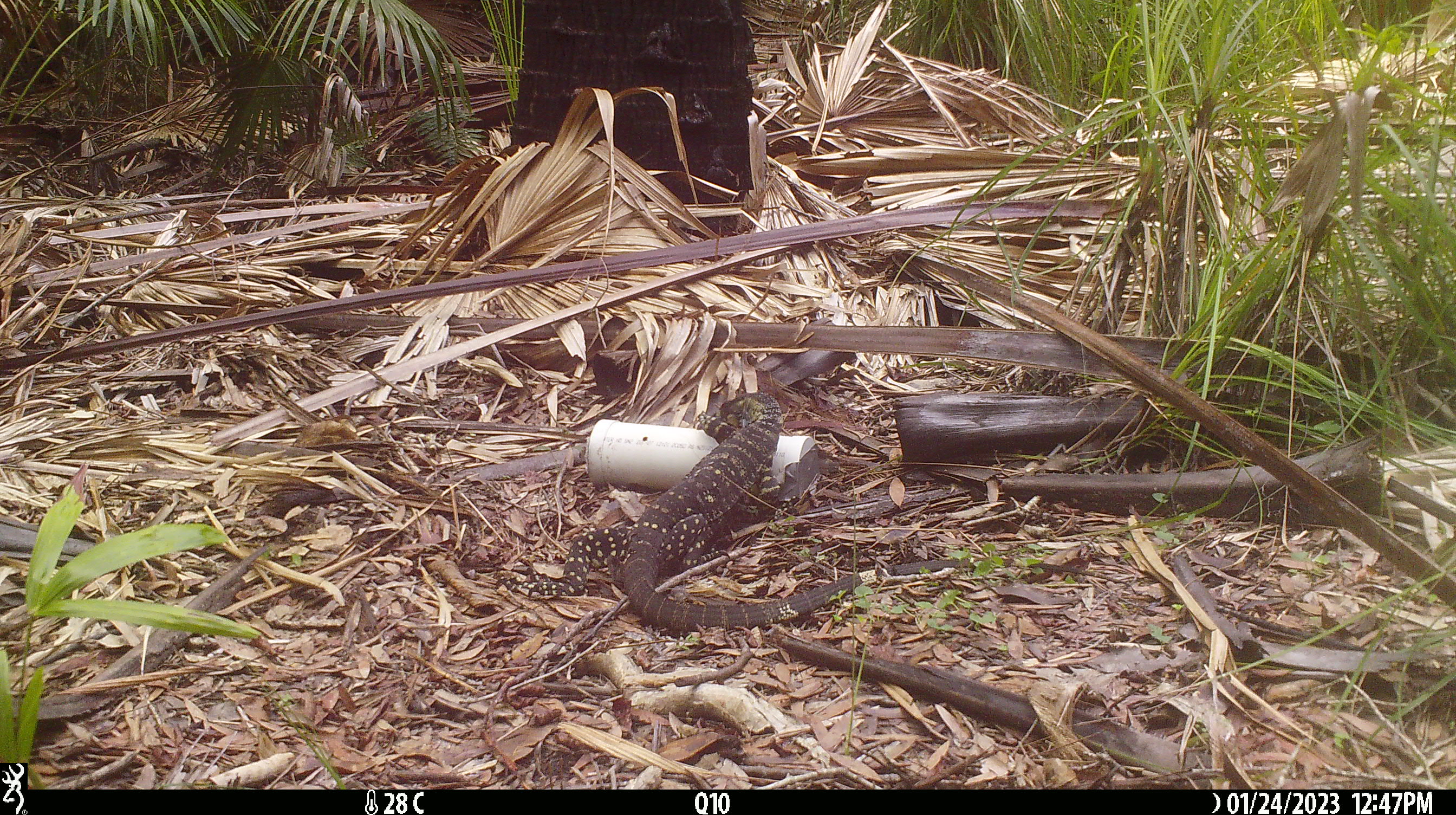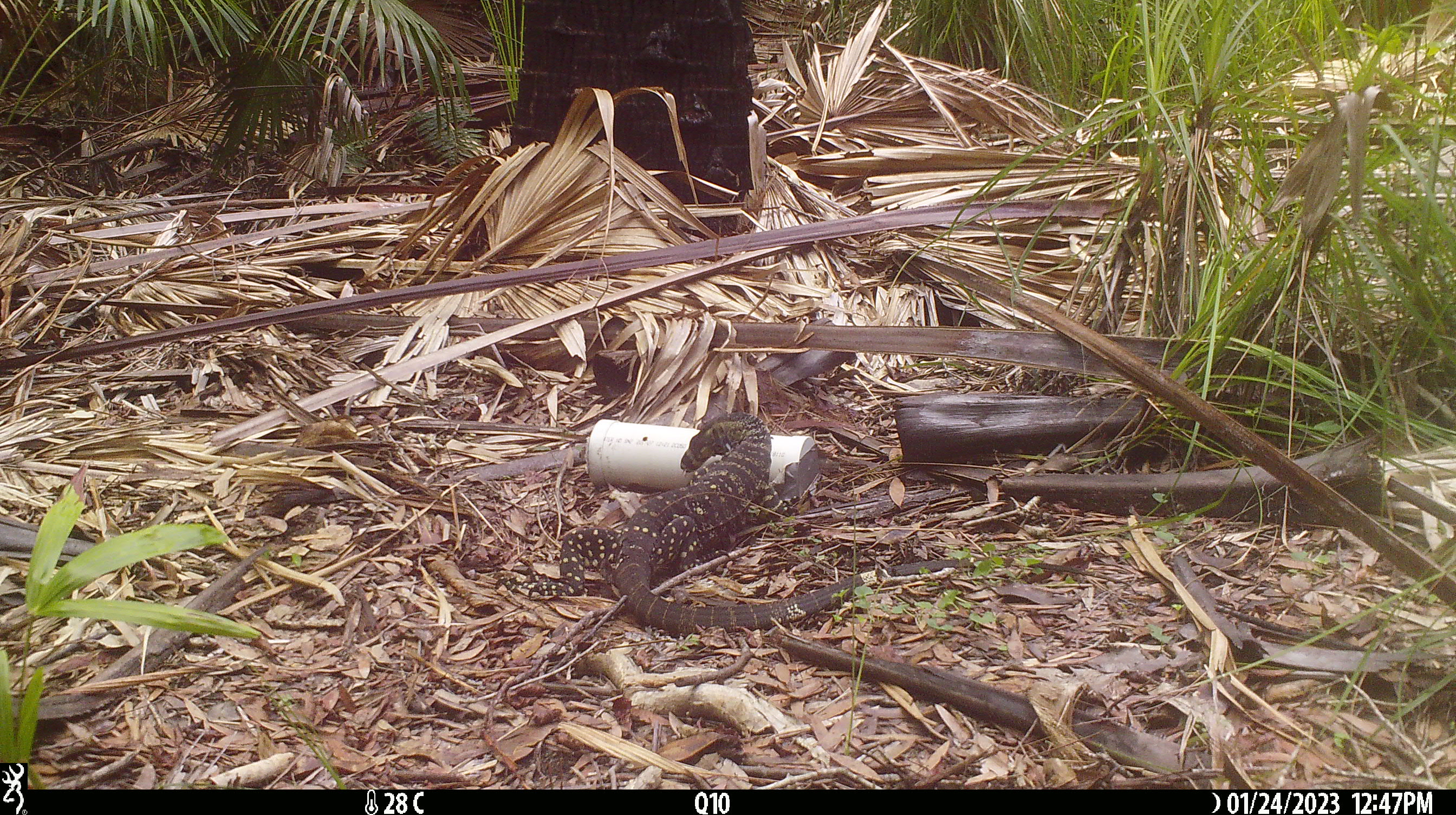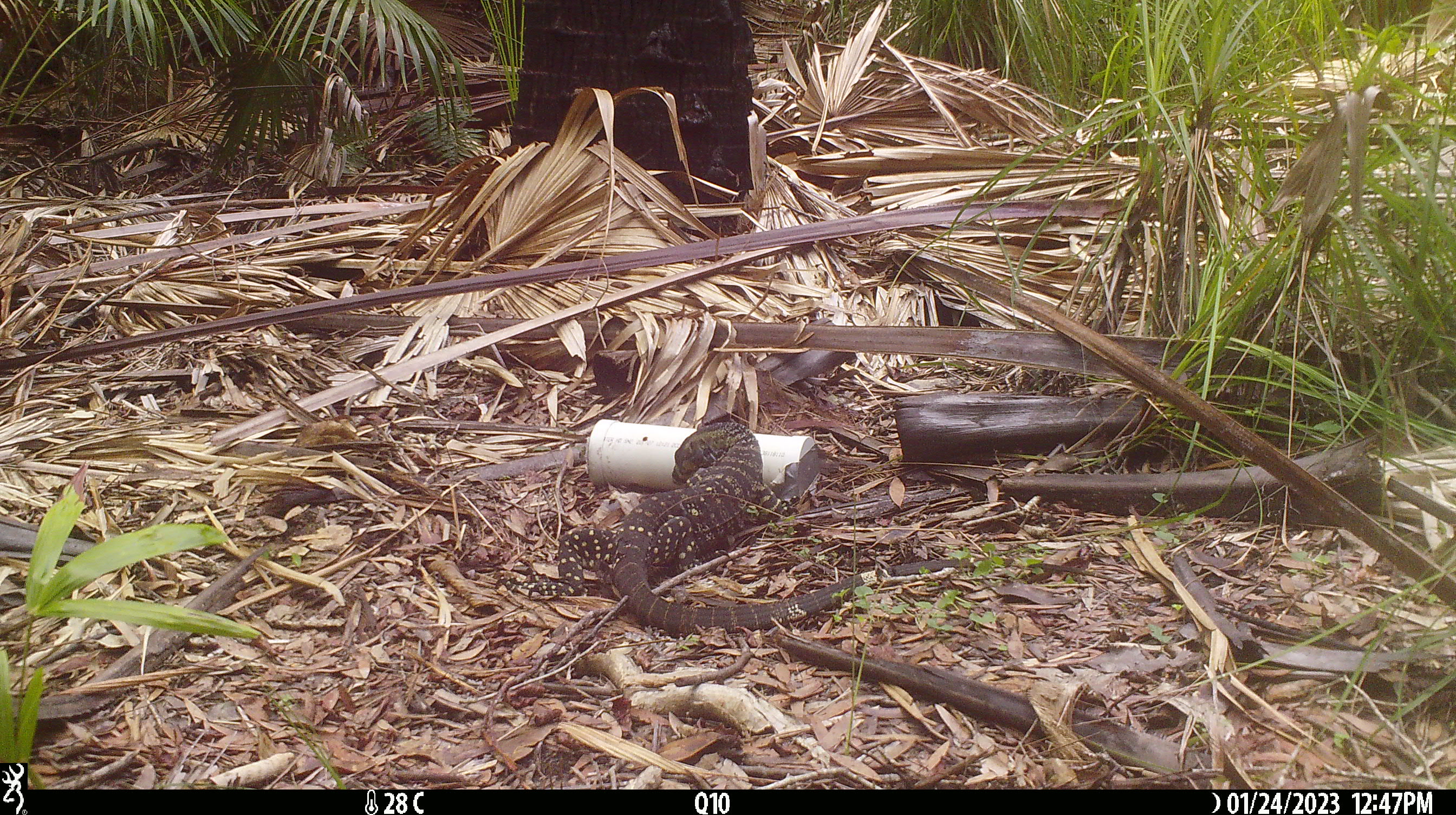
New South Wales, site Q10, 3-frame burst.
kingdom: Animalia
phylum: Chordata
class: Reptilia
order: Squamata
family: Varanidae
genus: Varanus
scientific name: Varanus varius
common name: lace monitor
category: goanna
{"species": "goanna (lace monitor) (Varanus varius)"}